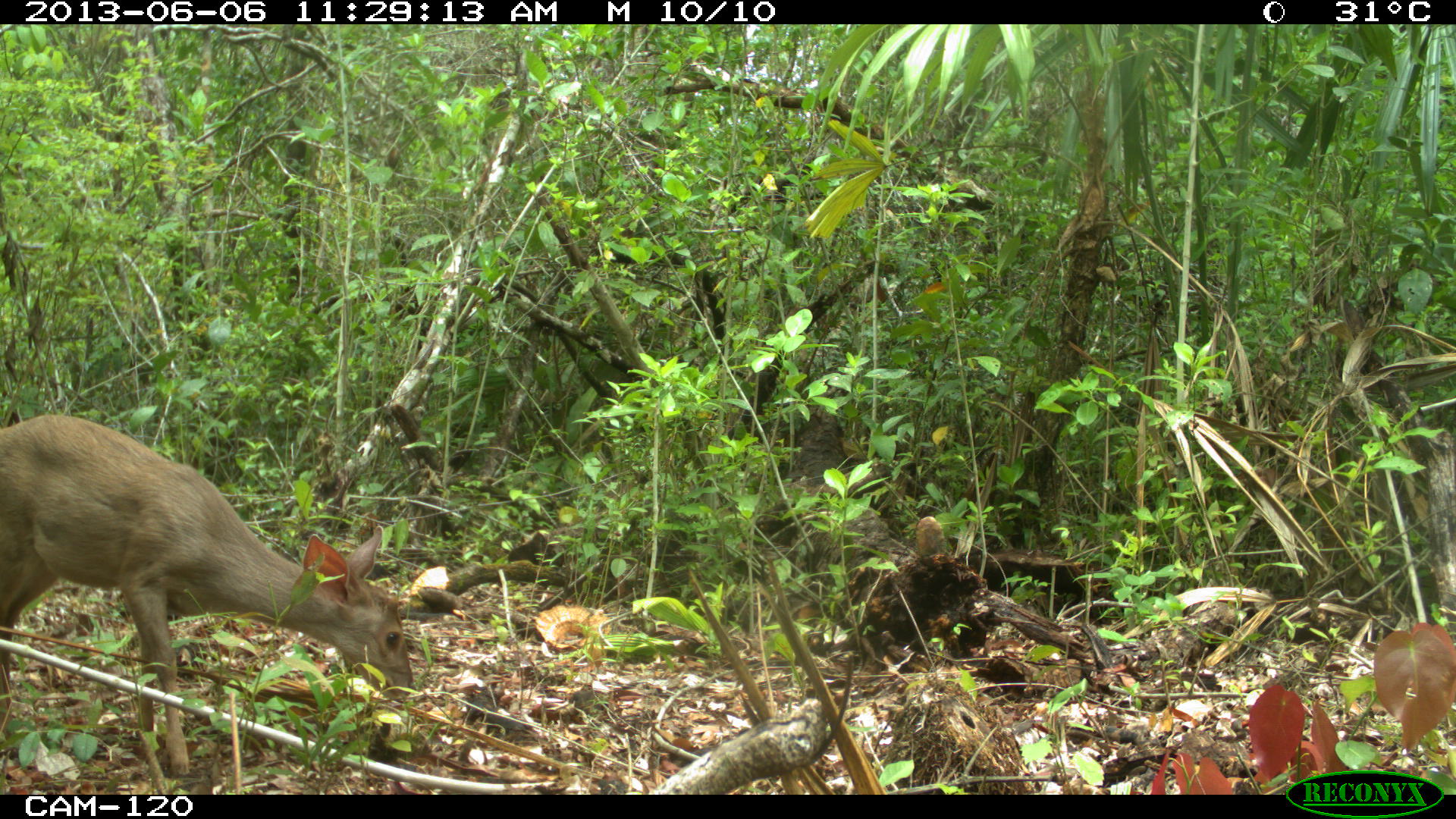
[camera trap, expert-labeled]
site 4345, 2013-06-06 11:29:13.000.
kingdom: Animalia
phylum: Chordata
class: Mammalia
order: Artiodactyla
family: Cervidae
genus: Odocoileus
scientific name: Odocoileus pandora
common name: yucatán brown brocket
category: mazama pandora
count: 1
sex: female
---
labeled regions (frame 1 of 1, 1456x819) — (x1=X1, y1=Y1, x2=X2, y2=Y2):
mazama pandora: (x1=0, y1=413, x2=416, y2=777)